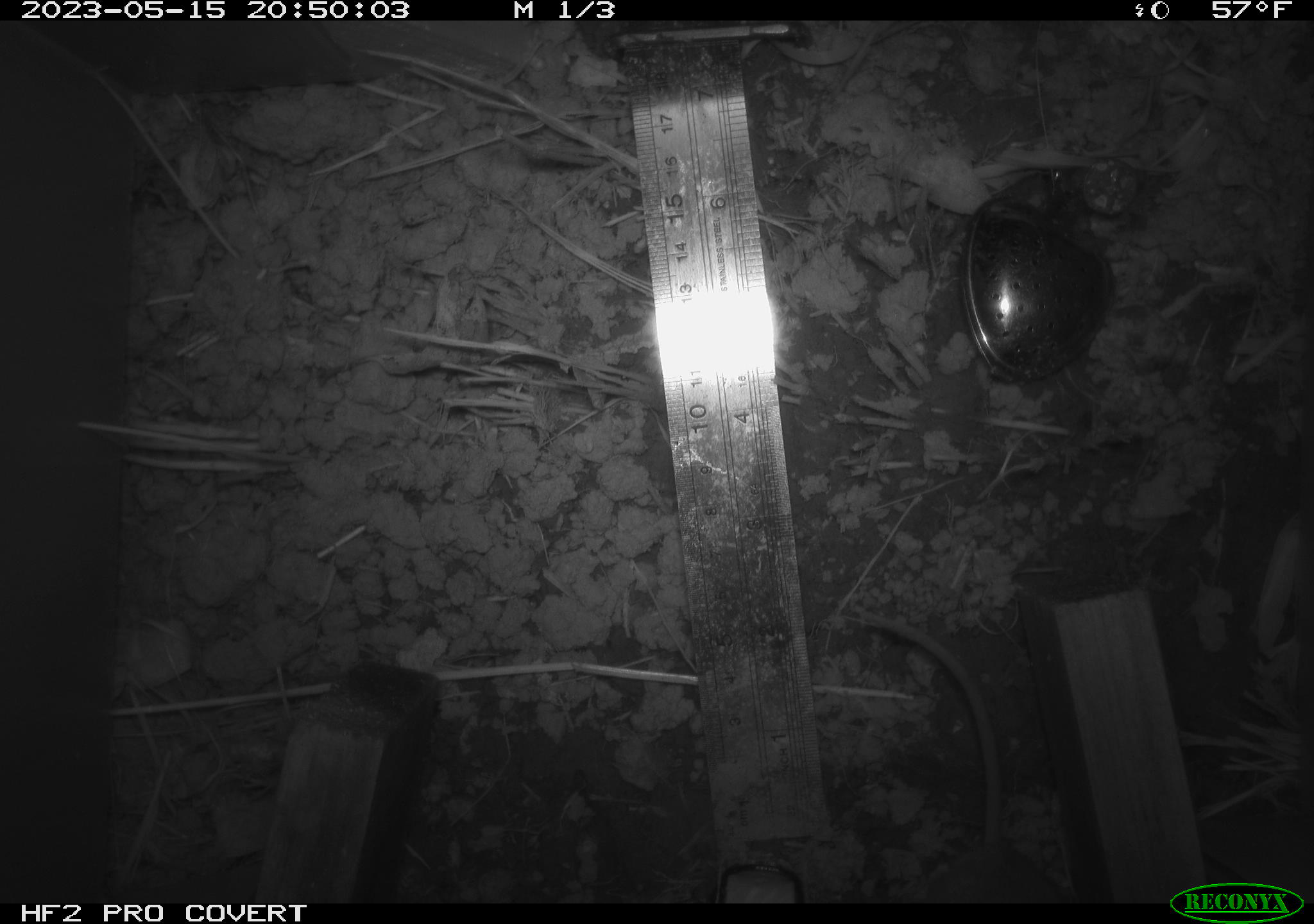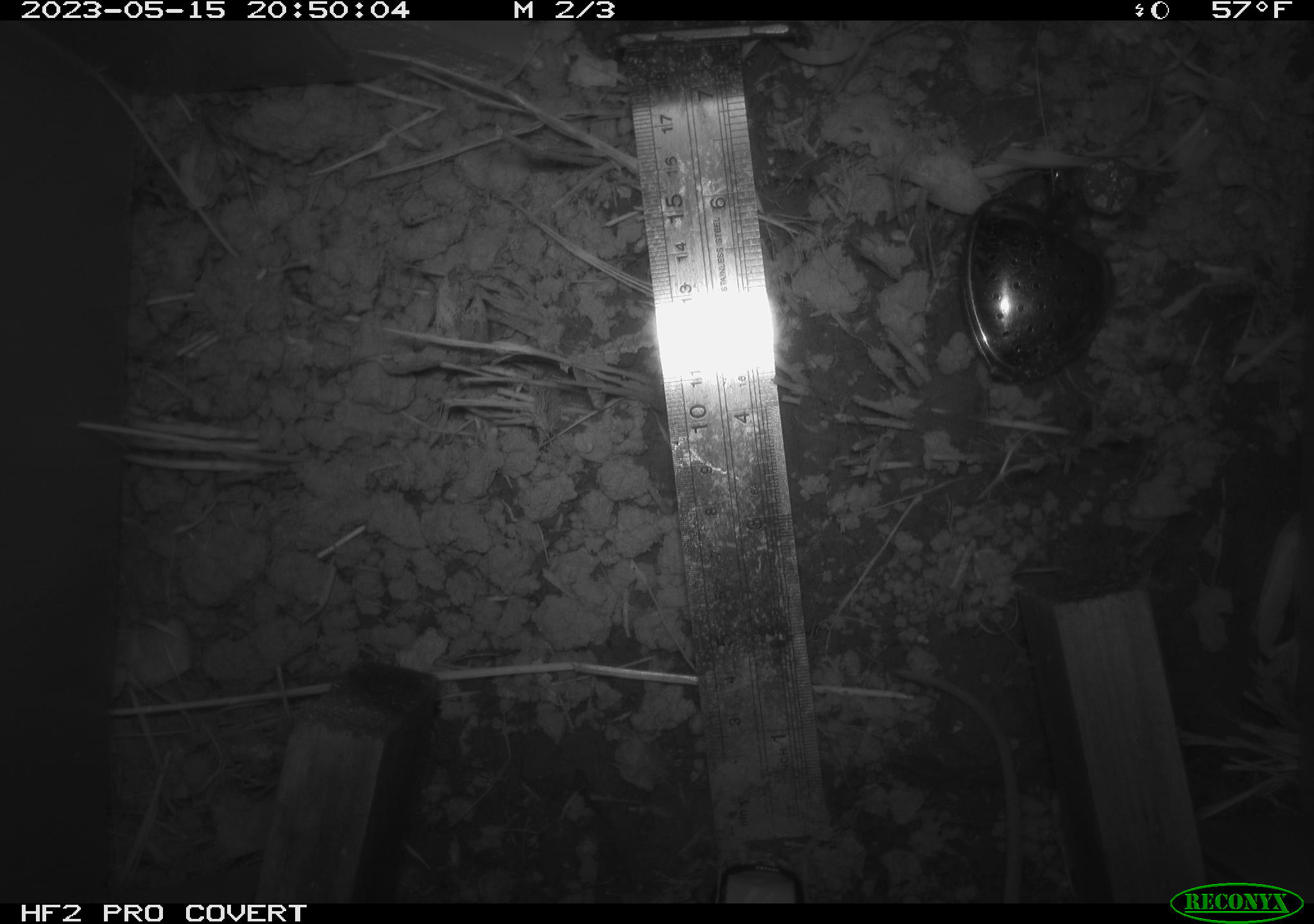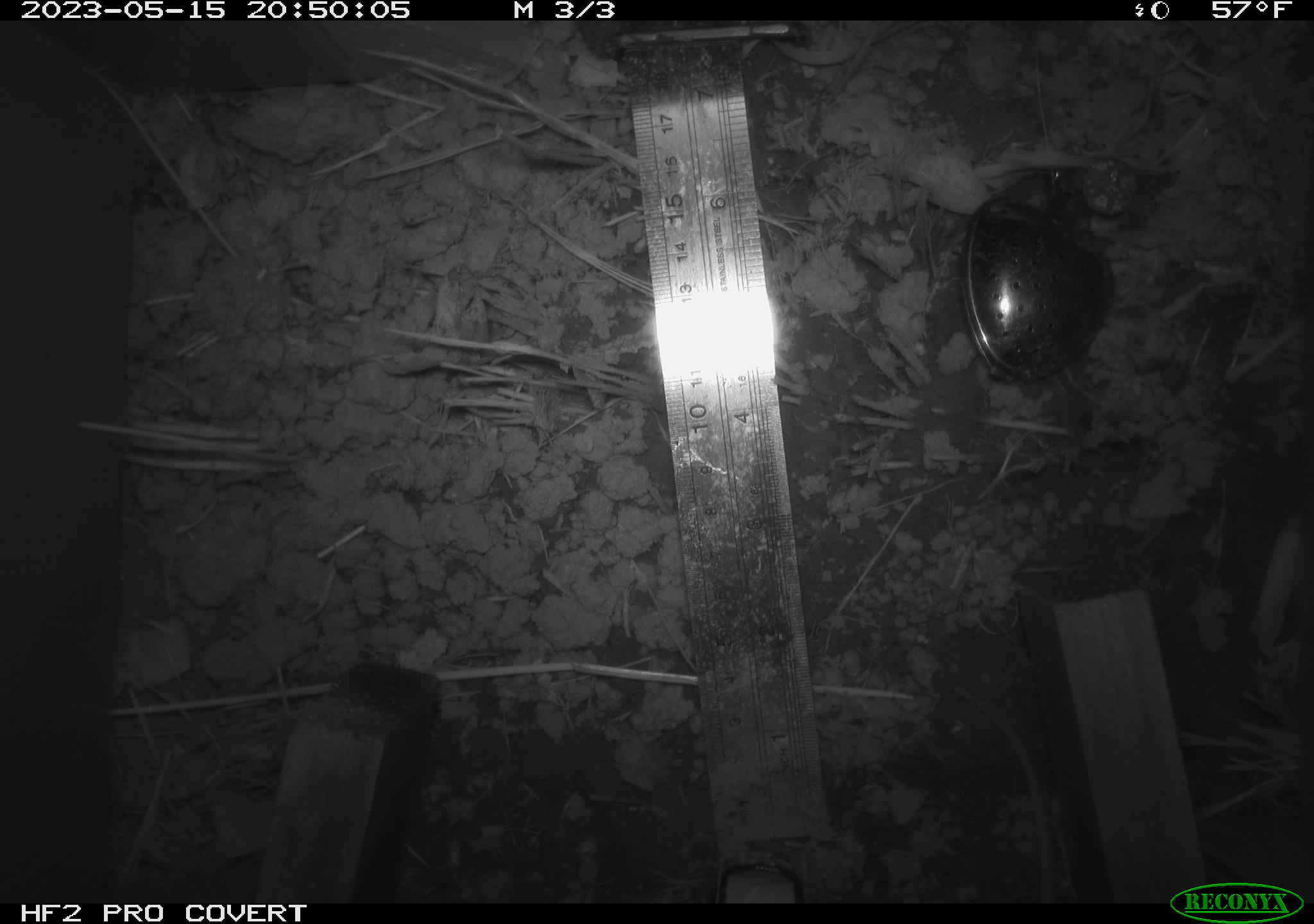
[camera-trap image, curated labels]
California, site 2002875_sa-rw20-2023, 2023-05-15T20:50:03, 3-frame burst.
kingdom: Animalia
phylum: Chordata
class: Mammalia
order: Rodentia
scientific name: Rodentia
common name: rodent